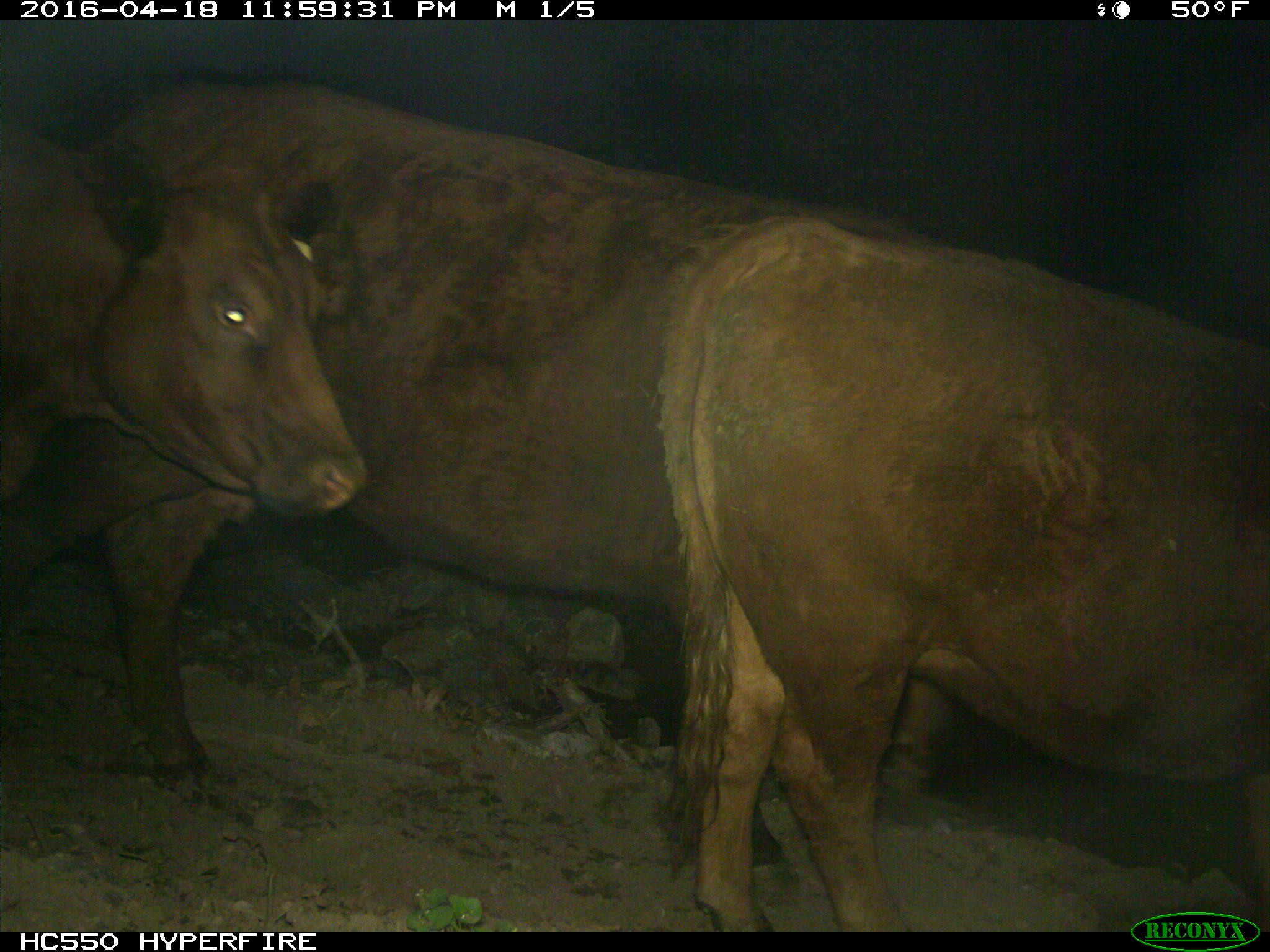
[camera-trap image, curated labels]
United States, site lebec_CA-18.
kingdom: Animalia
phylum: Chordata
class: Mammalia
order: Artiodactyla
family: Bovidae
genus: Bos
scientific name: Bos taurus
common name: domestic cow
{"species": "Bos taurus (domestic cow)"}